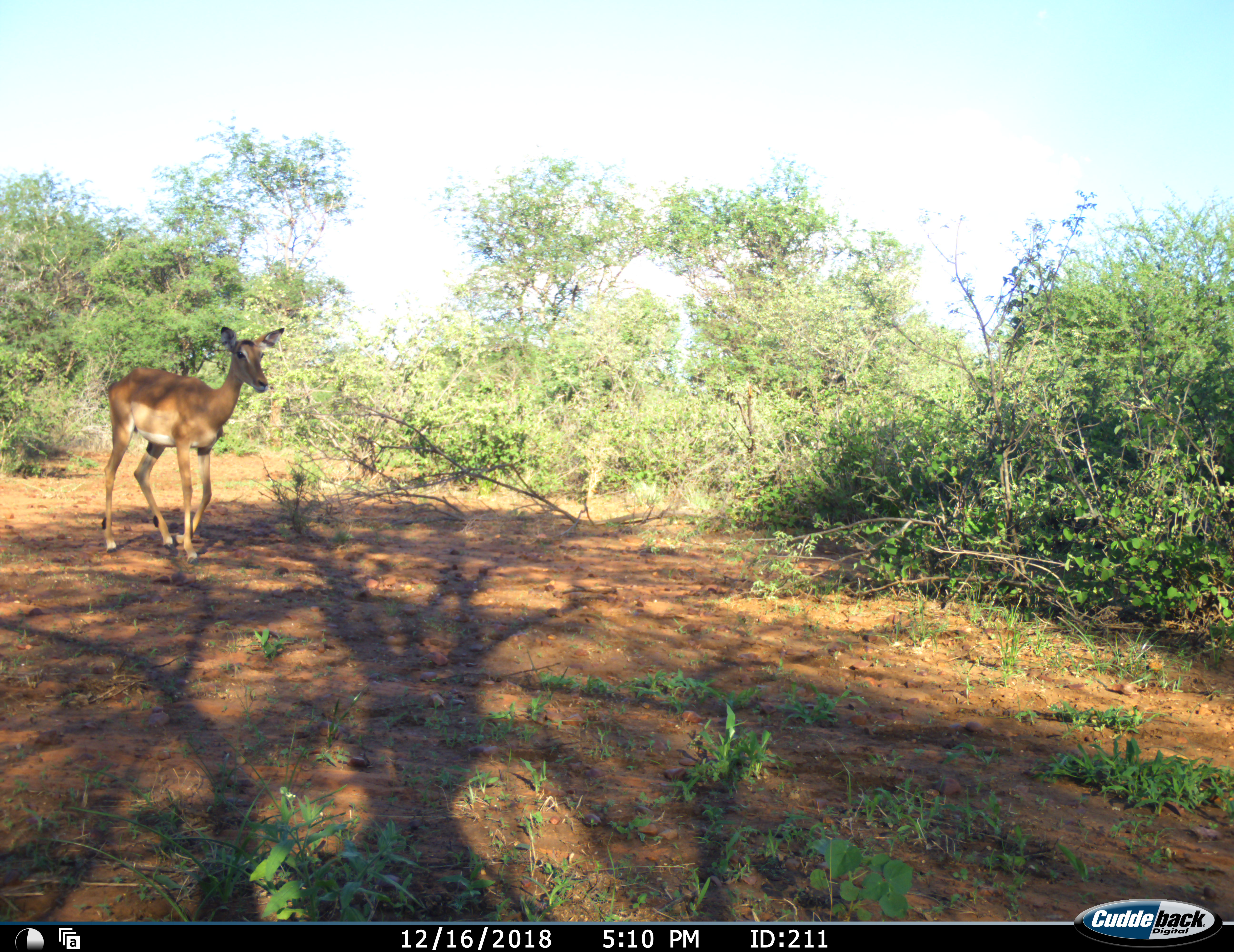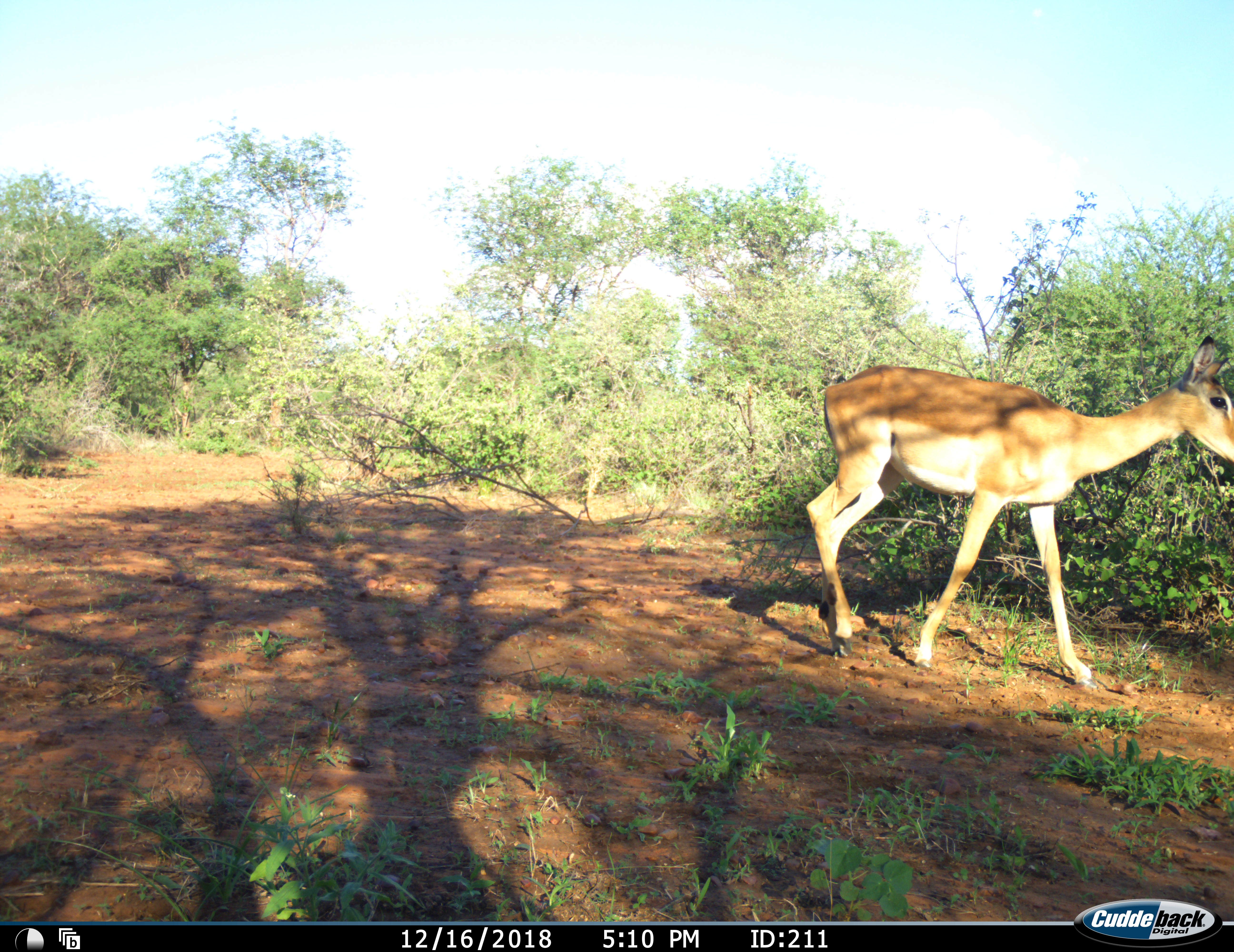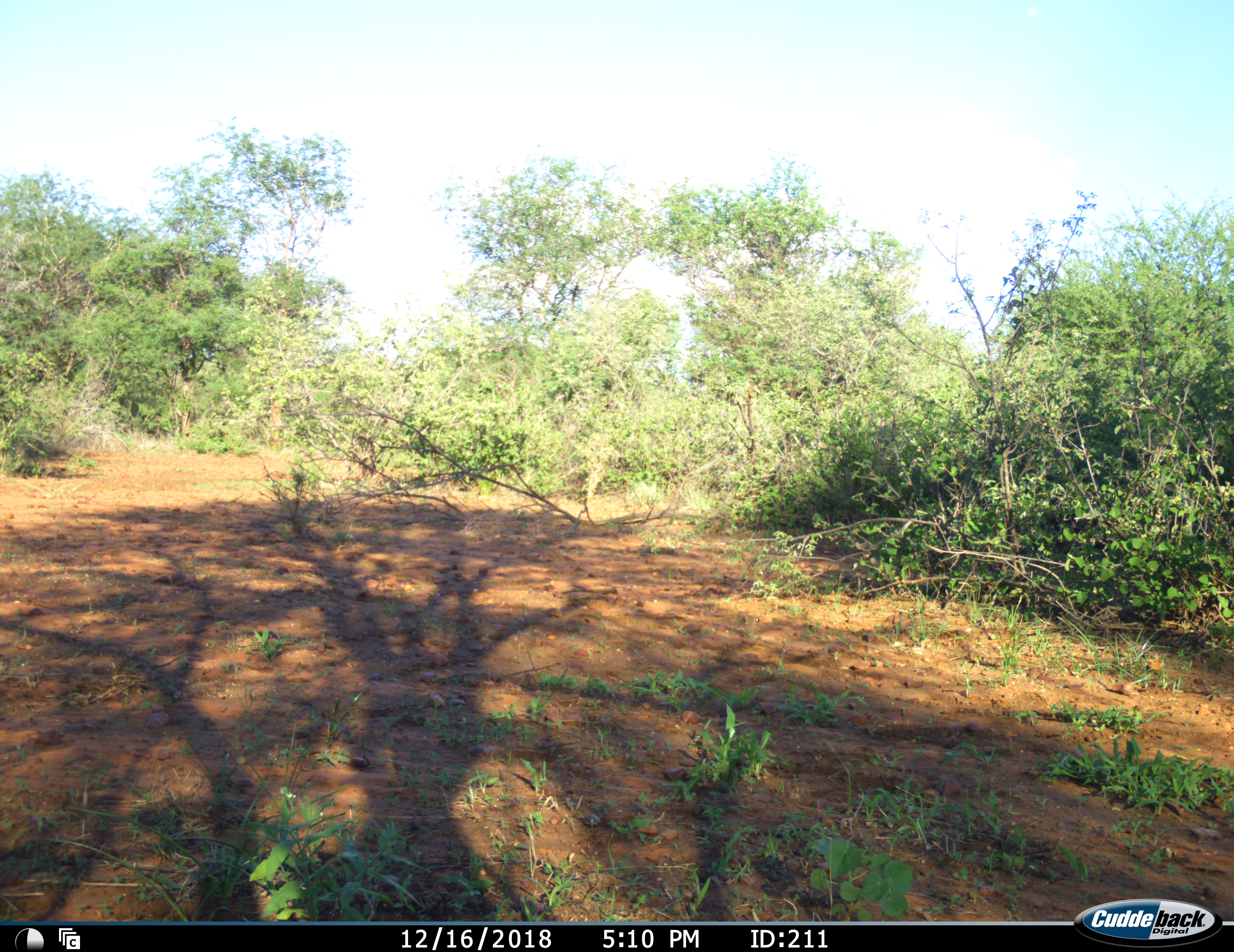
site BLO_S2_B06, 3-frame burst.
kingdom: Animalia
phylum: Chordata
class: Mammalia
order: Artiodactyla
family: Bovidae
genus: Aepyceros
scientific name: Aepyceros melampus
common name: impala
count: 1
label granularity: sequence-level